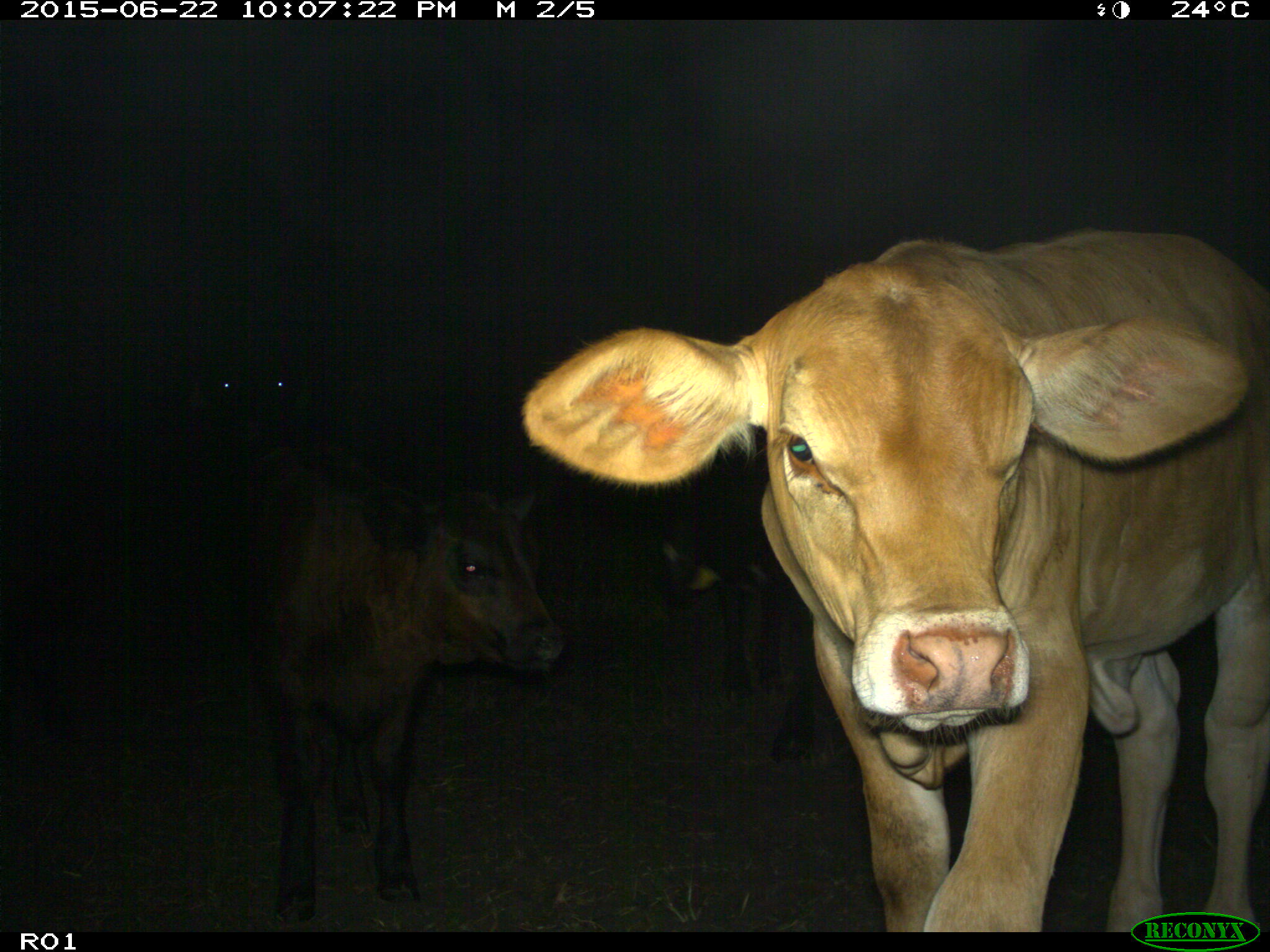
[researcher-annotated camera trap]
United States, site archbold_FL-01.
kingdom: Animalia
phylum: Chordata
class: Mammalia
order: Artiodactyla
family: Bovidae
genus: Bos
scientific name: Bos taurus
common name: domestic cow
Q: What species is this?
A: Bos taurus (domestic cow).